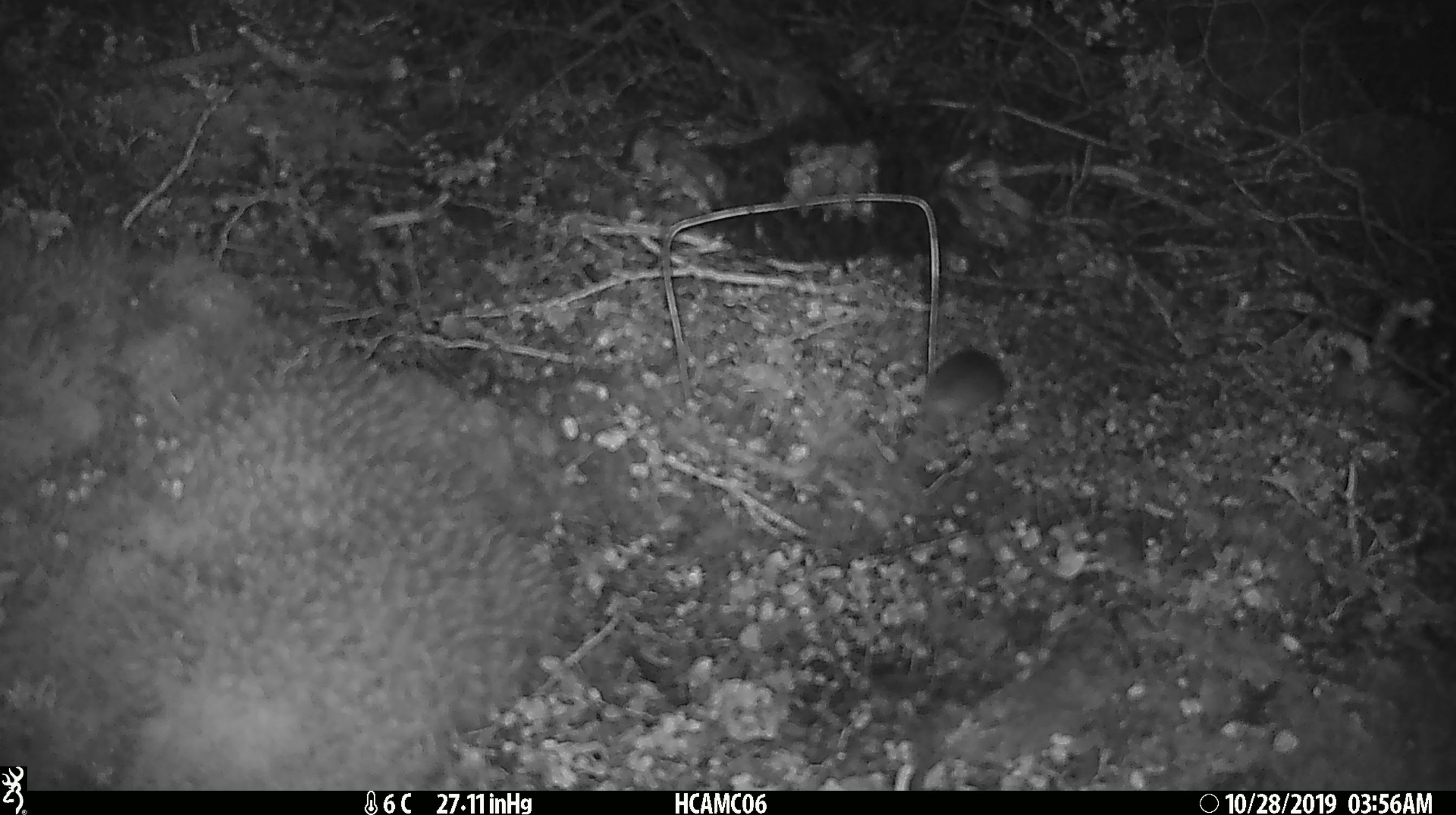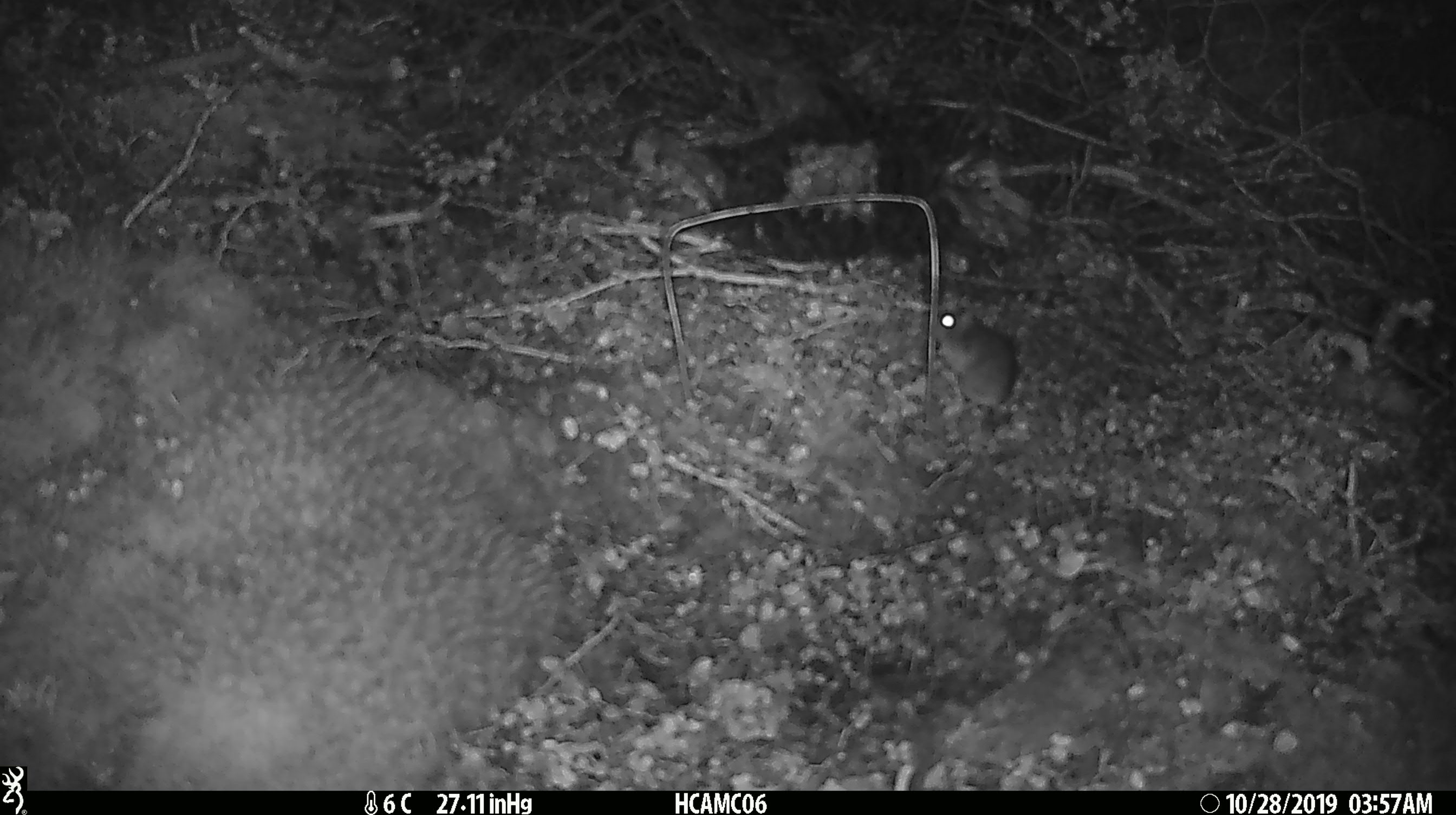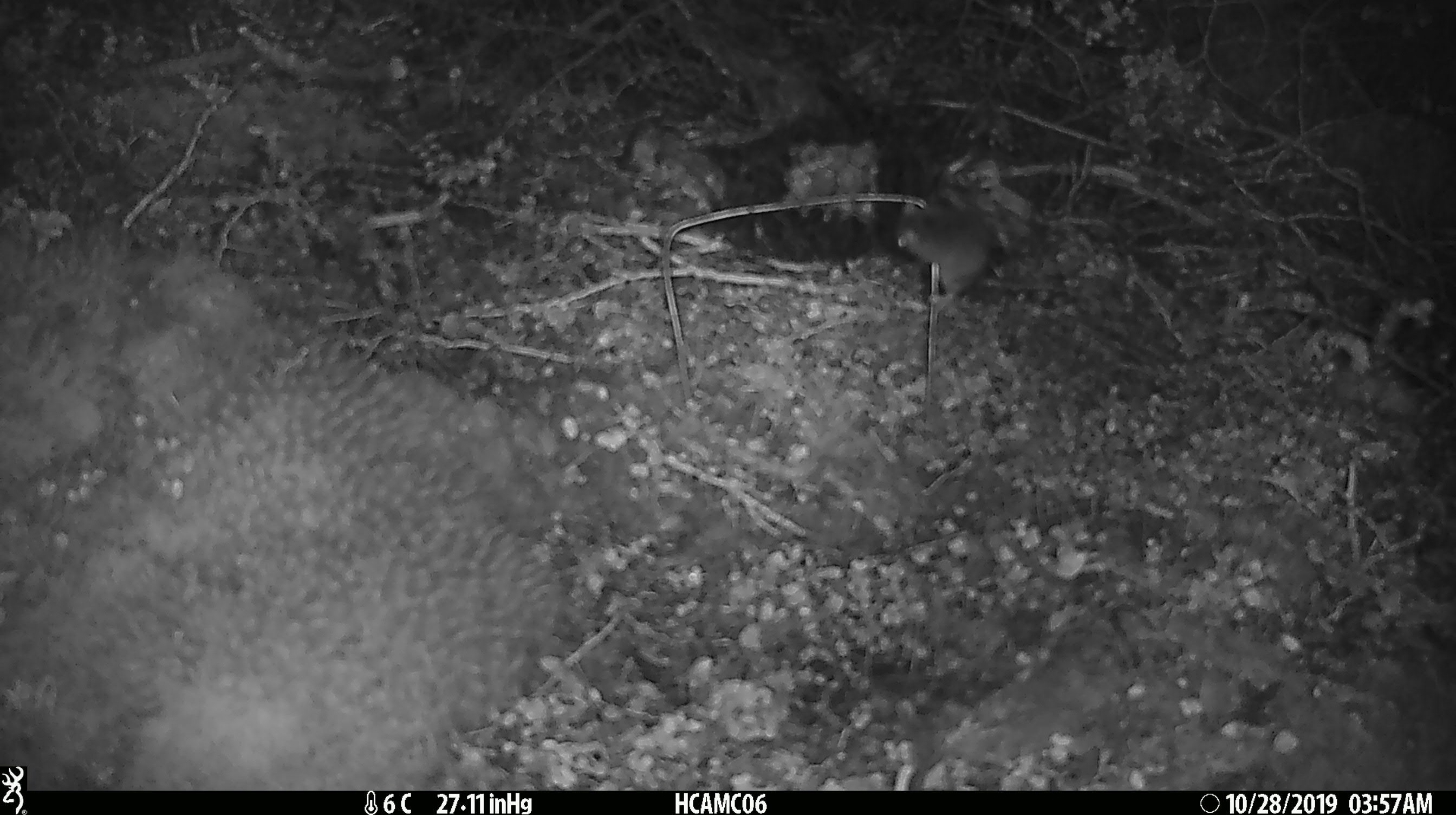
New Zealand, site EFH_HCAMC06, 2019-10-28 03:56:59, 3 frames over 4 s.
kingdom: Animalia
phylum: Chordata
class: Mammalia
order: Rodentia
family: Muridae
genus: Mus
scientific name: Mus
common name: mouse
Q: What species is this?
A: Mouse (Mus).